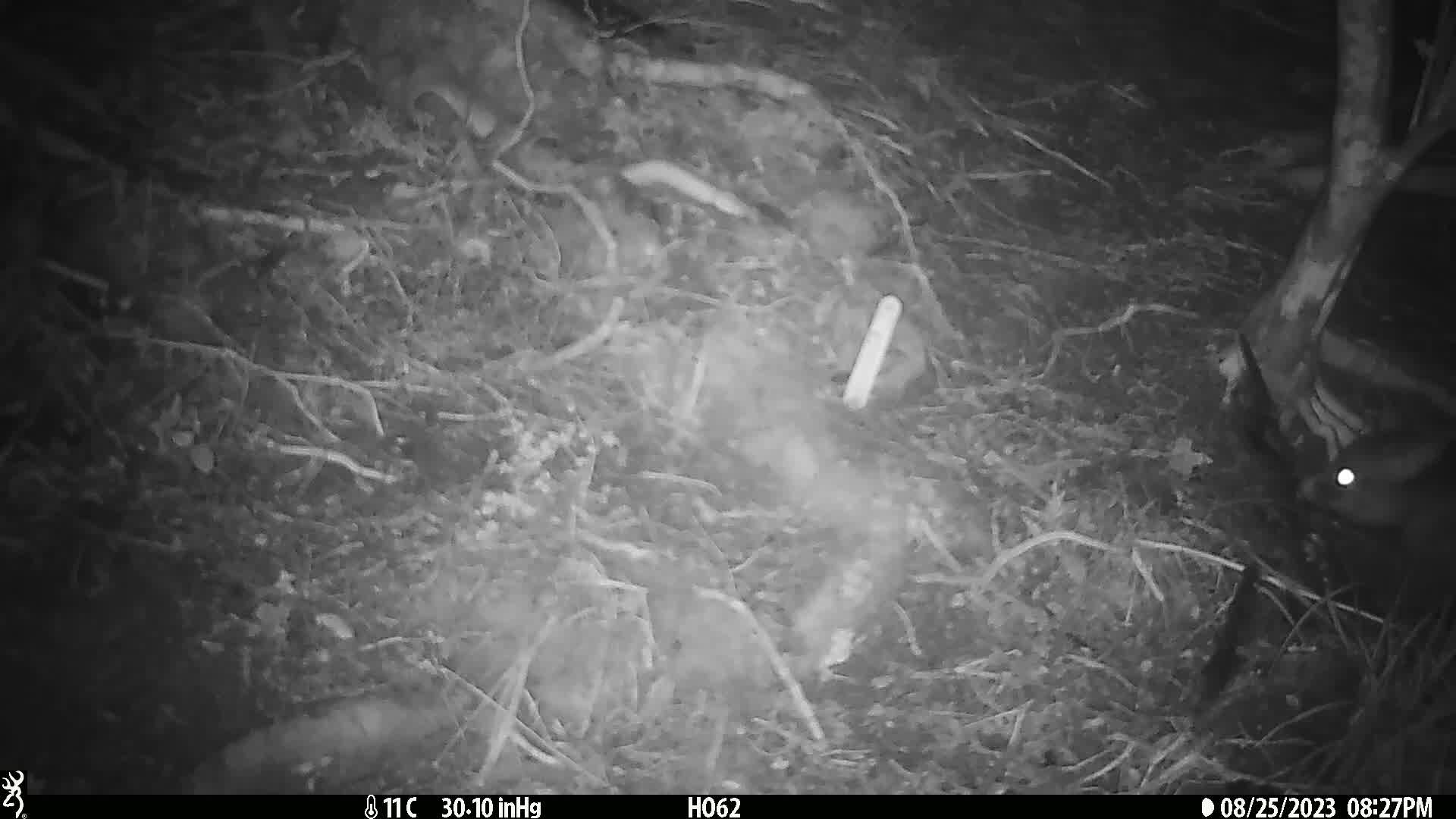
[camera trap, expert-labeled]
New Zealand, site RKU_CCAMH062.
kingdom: Animalia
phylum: Chordata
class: Mammalia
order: Diprotodontia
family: Phalangeridae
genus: Trichosurus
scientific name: Trichosurus vulpecula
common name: common brushtail possum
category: possum